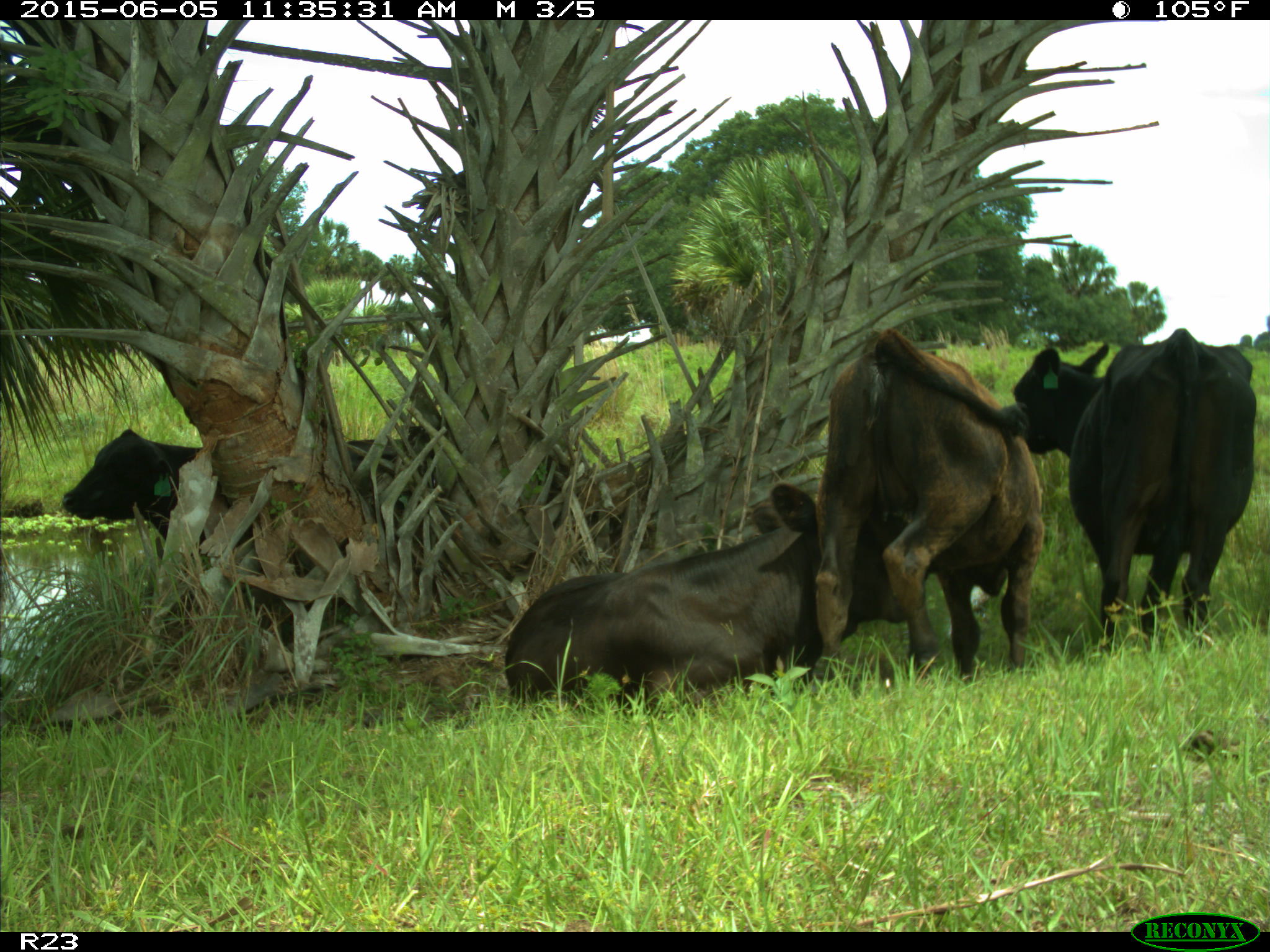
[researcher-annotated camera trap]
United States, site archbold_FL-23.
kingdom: Animalia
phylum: Chordata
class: Mammalia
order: Artiodactyla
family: Bovidae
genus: Bos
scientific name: Bos taurus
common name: domestic cow